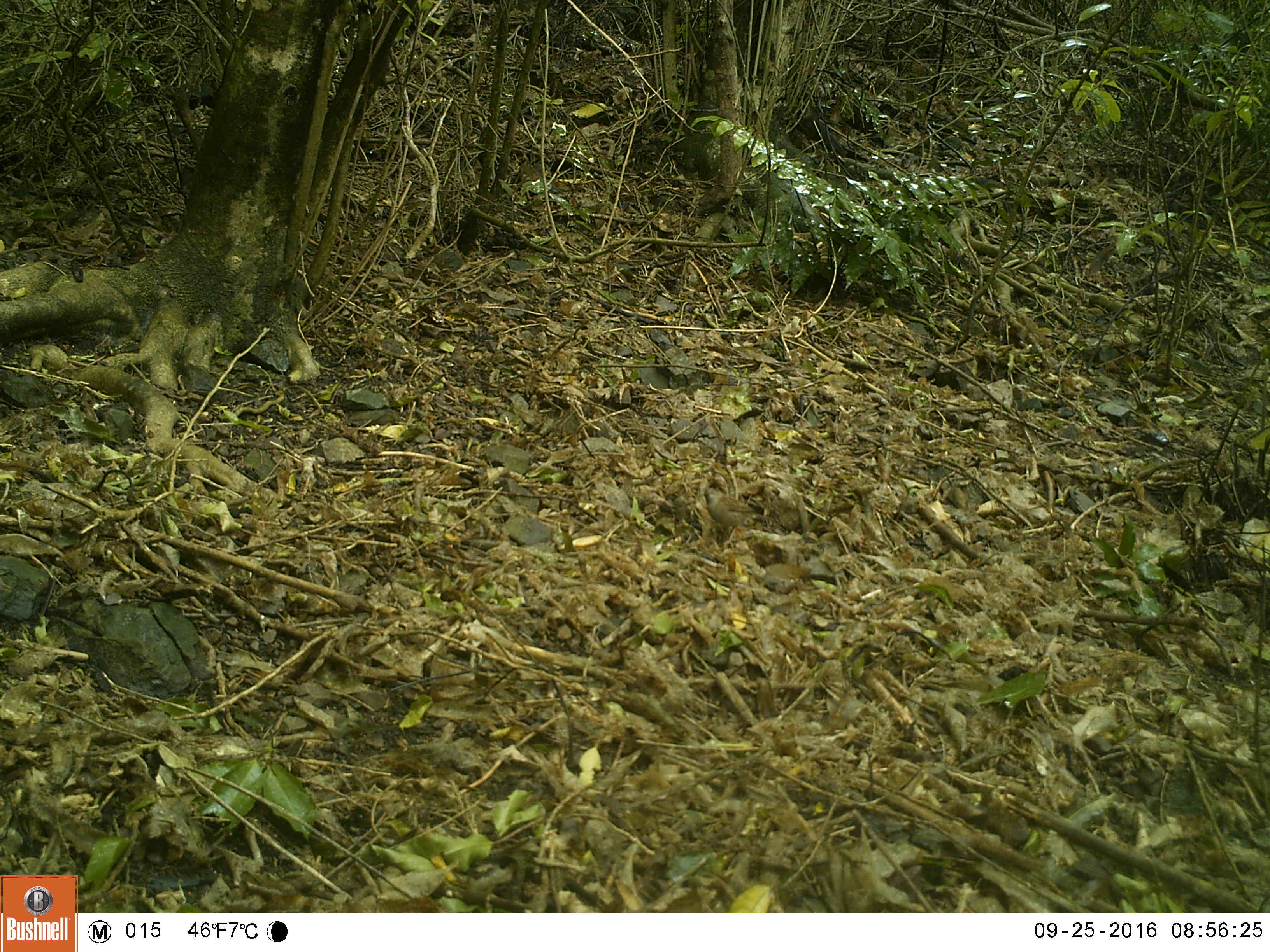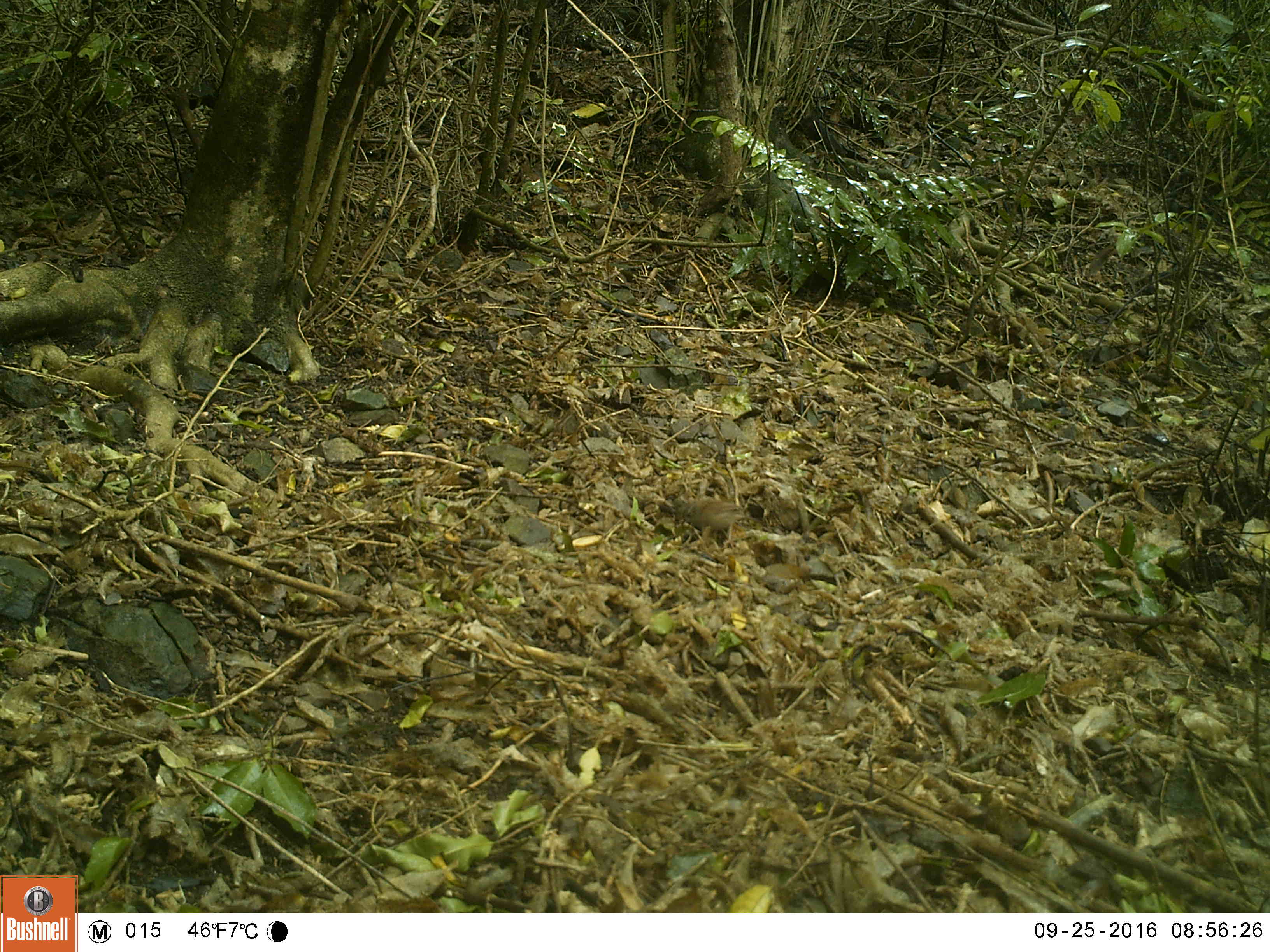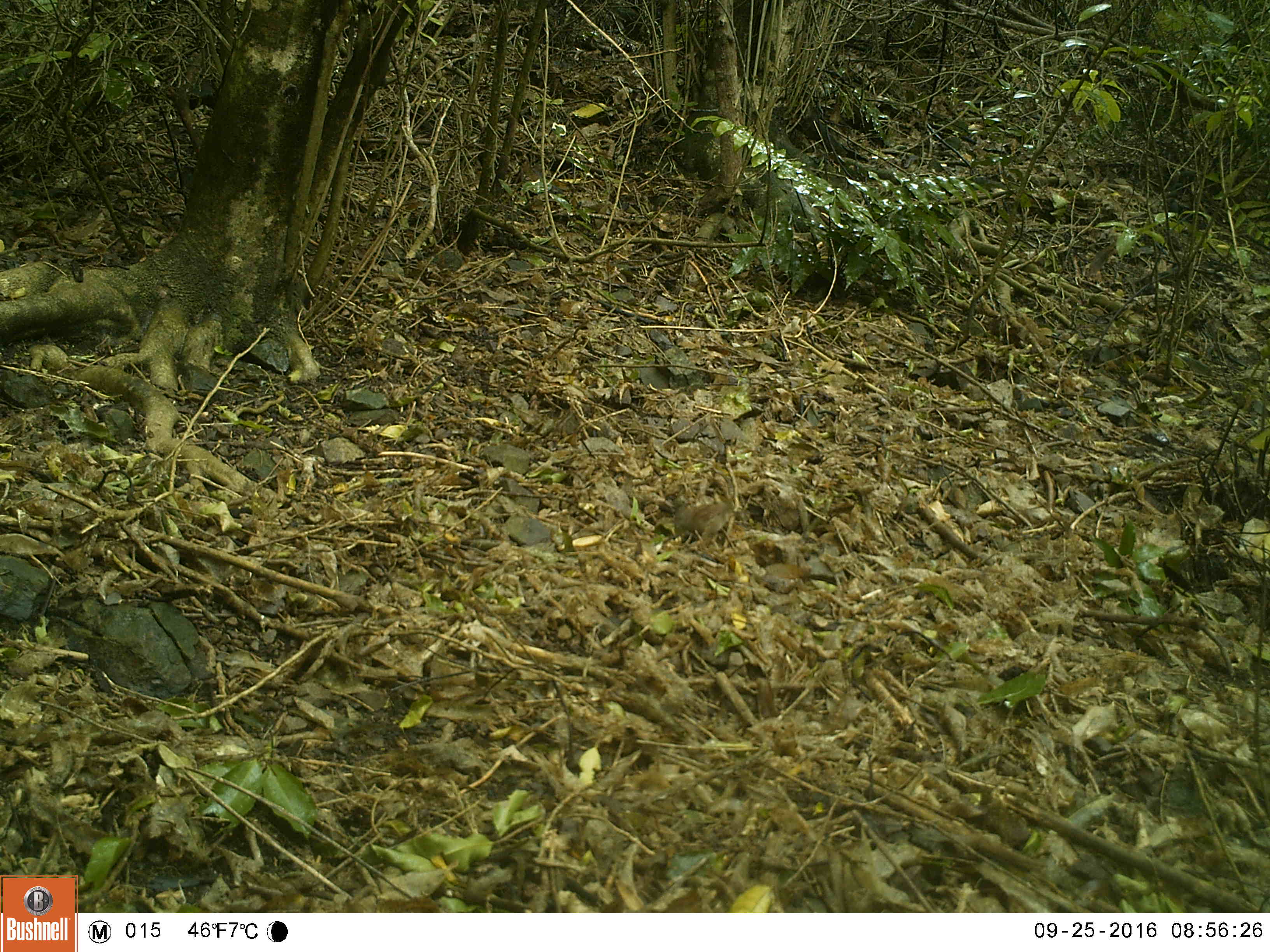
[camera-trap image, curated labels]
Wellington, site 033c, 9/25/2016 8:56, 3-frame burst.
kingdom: Animalia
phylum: Chordata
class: Aves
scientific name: Aves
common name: bird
Bird (Aves).